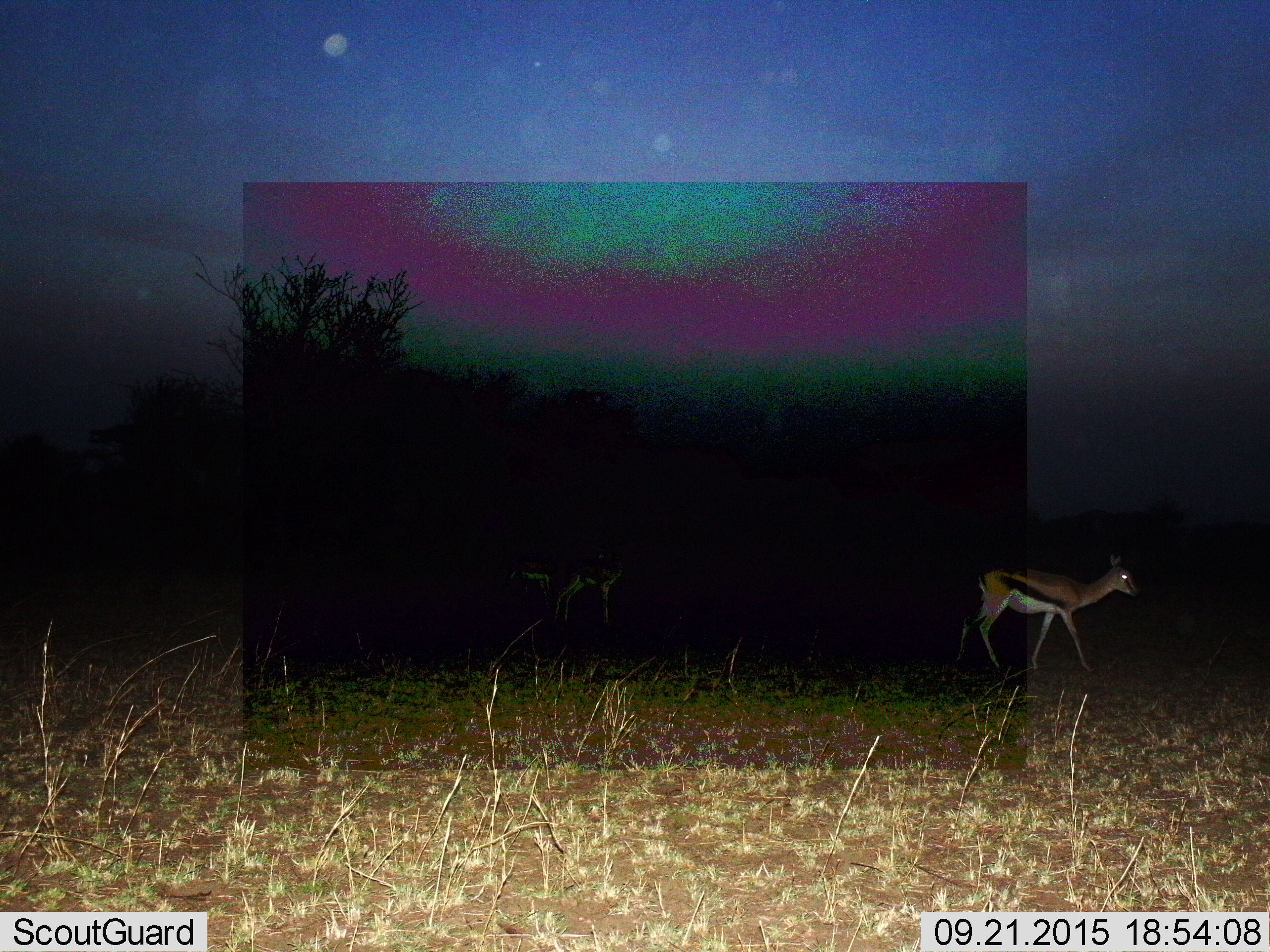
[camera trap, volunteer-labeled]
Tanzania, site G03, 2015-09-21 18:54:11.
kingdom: Animalia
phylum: Chordata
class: Mammalia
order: Artiodactyla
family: Bovidae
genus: Eudorcas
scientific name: Eudorcas thomsonii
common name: thomson's gazelle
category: gazellethomsons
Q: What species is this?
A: Gazellethomsons (thomson's gazelle) (Eudorcas thomsonii).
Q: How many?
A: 2.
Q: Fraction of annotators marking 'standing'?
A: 38%.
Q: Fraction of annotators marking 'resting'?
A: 0%.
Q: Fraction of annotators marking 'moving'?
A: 85%.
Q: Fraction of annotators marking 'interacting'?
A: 0%.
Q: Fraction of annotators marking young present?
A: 8%.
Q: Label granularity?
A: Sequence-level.